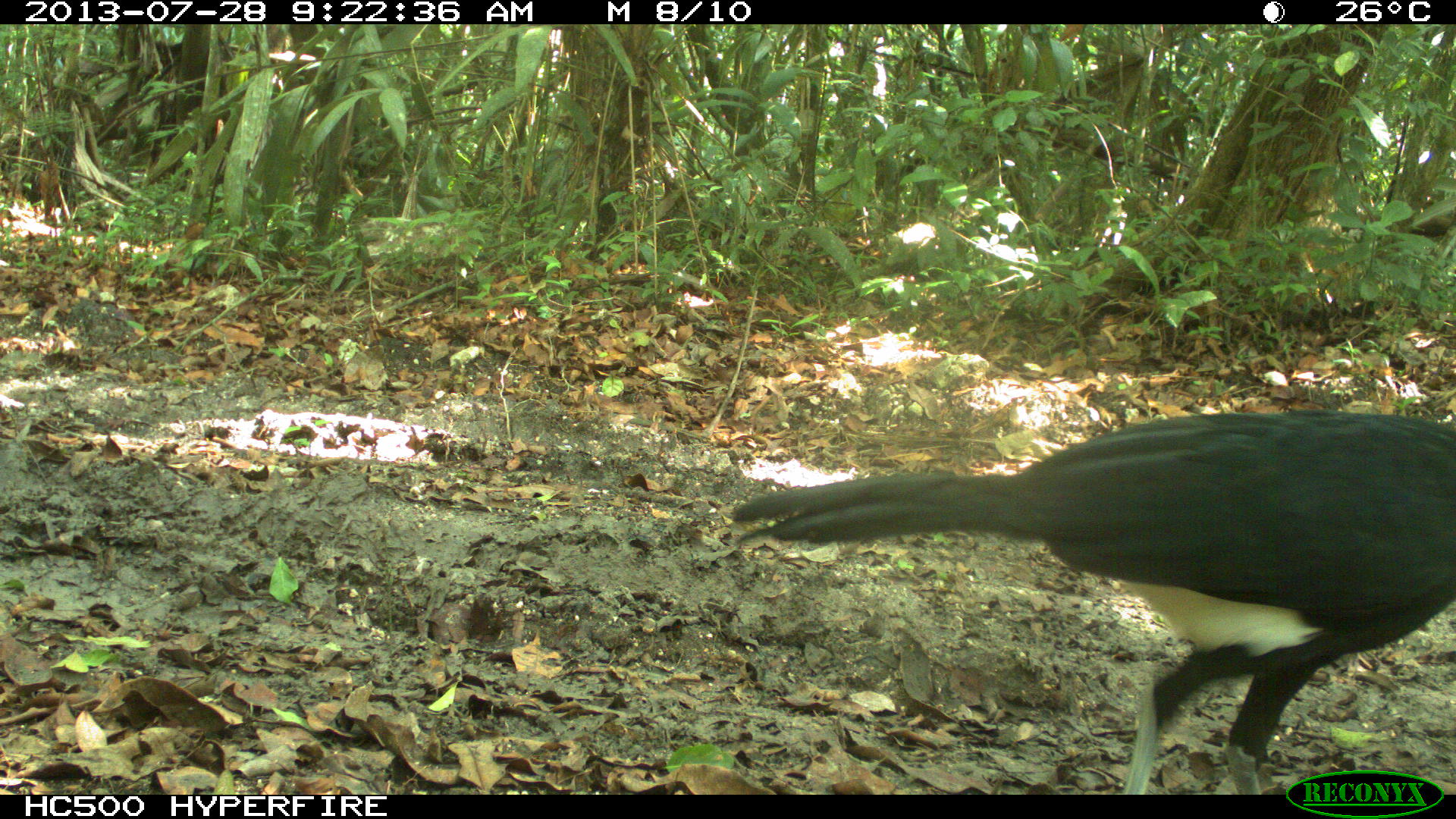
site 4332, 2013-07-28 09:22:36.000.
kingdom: Animalia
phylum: Chordata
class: Aves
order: Galliformes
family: Cracidae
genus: Crax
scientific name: Crax rubra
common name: great curassow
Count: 1.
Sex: male.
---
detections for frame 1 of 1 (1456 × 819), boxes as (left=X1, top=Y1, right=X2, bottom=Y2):
crax rubra: (left=727, top=407, right=1456, bottom=794)